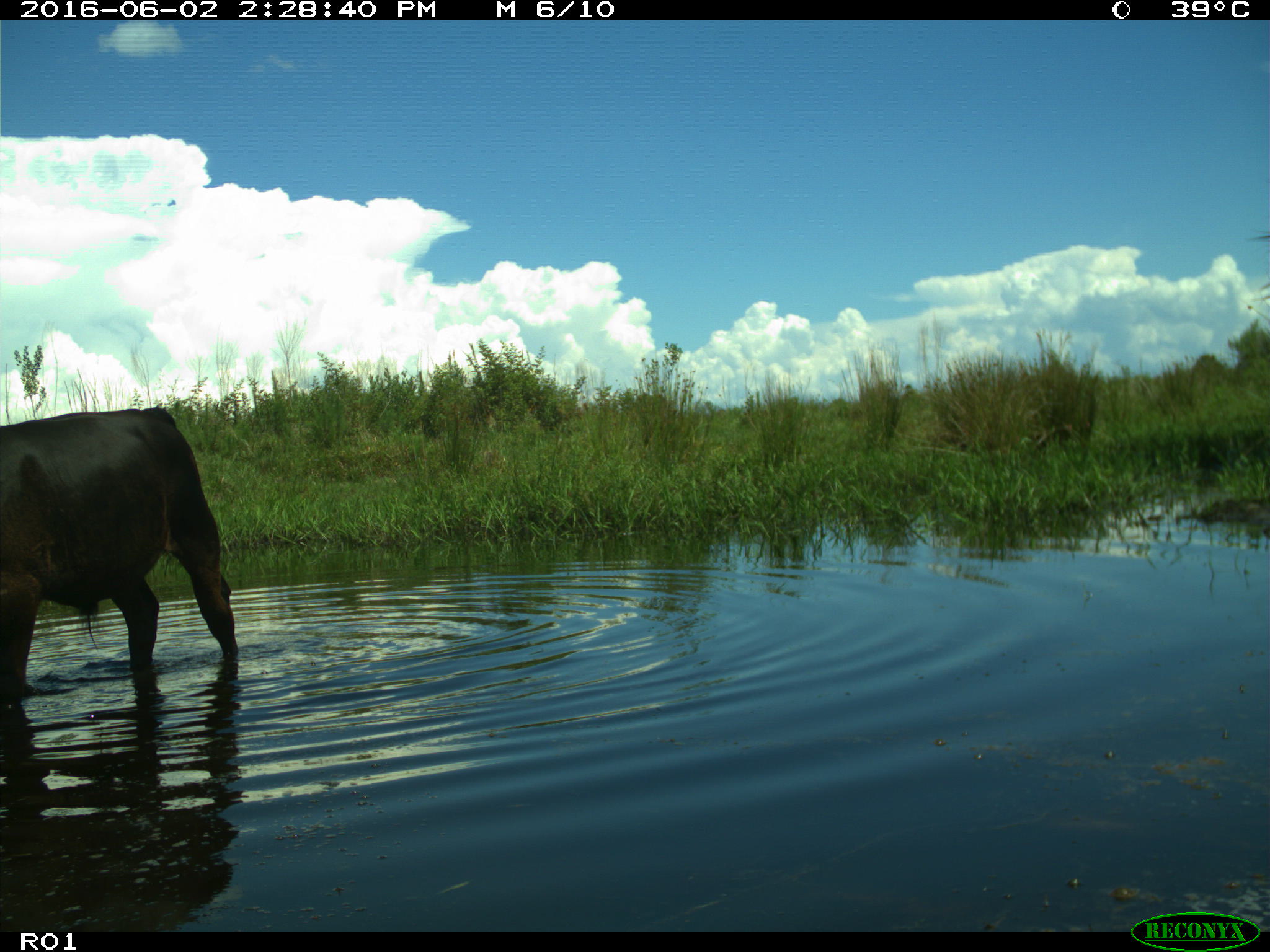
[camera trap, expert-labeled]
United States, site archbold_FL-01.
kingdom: Animalia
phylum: Chordata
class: Mammalia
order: Artiodactyla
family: Bovidae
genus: Bos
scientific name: Bos taurus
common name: domestic cow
Bos taurus (domestic cow).